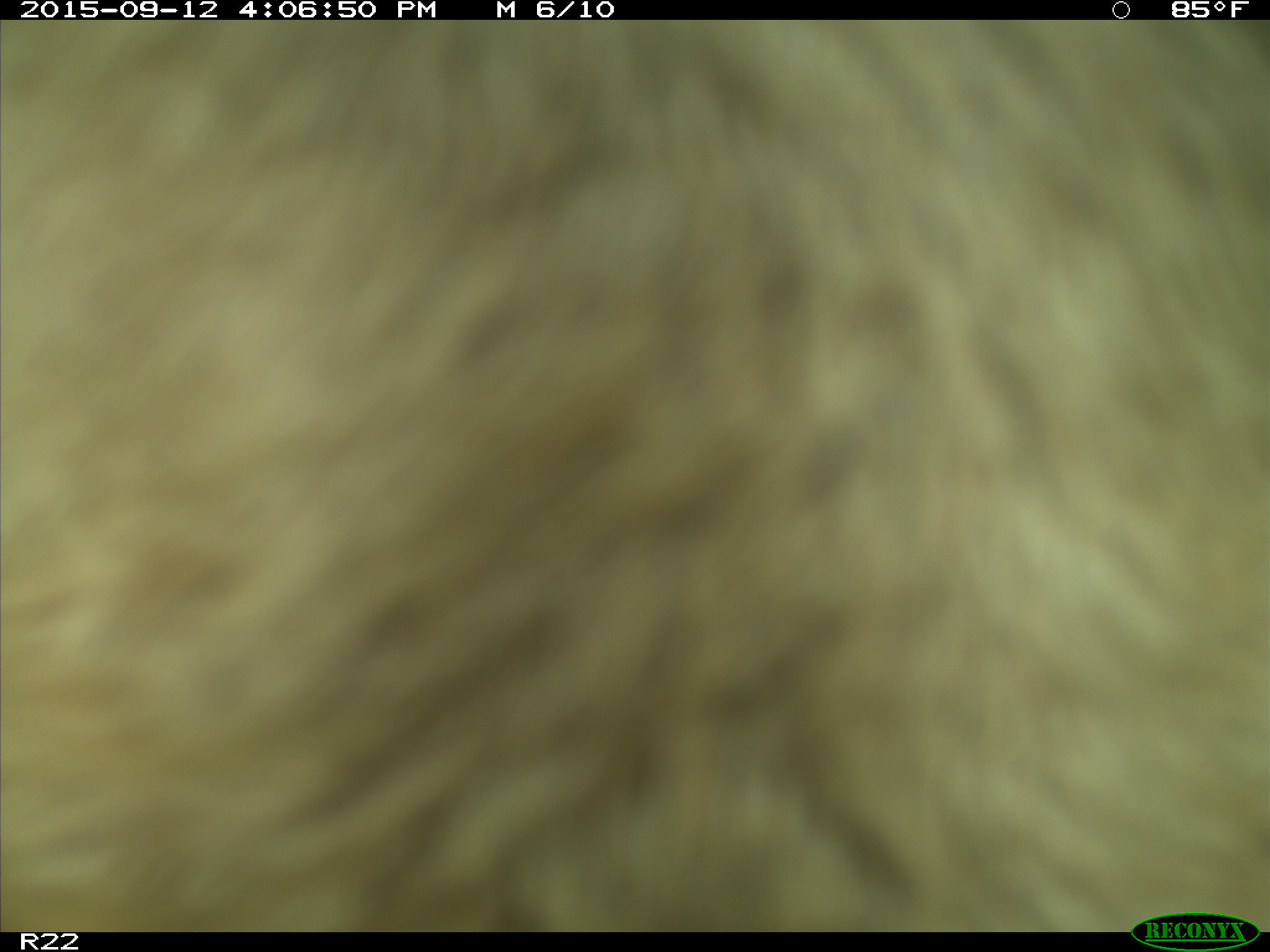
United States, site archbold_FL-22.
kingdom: Animalia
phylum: Chordata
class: Mammalia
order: Artiodactyla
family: Bovidae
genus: Bos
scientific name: Bos taurus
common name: domestic cow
Bos taurus (domestic cow).